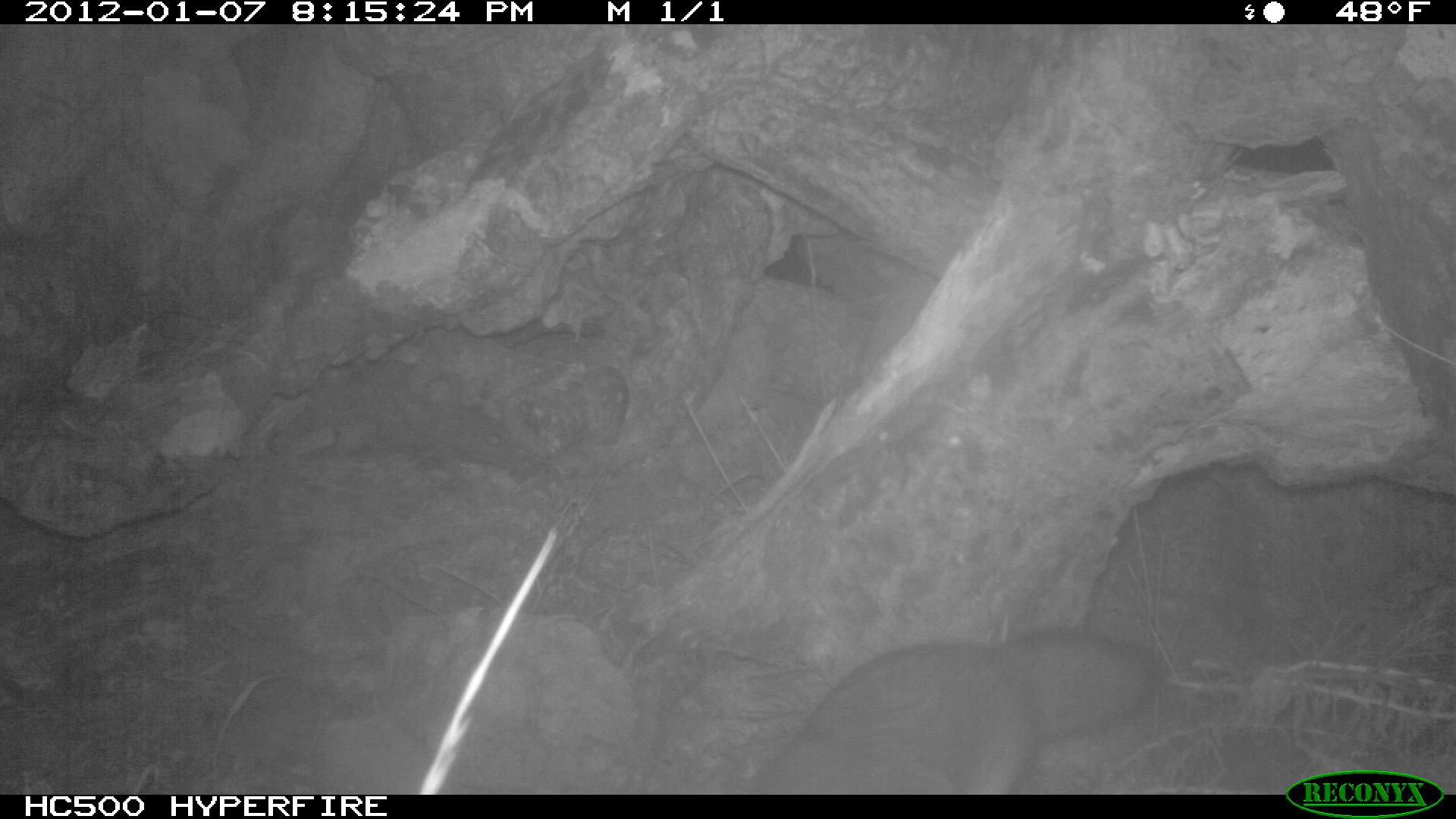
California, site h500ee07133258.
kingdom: Animalia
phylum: Chordata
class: Mammalia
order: Carnivora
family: Canidae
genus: Urocyon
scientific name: Urocyon littoralis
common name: island fox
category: fox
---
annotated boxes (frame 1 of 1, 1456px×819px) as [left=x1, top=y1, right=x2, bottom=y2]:
fox: [left=751, top=626, right=1164, bottom=796]